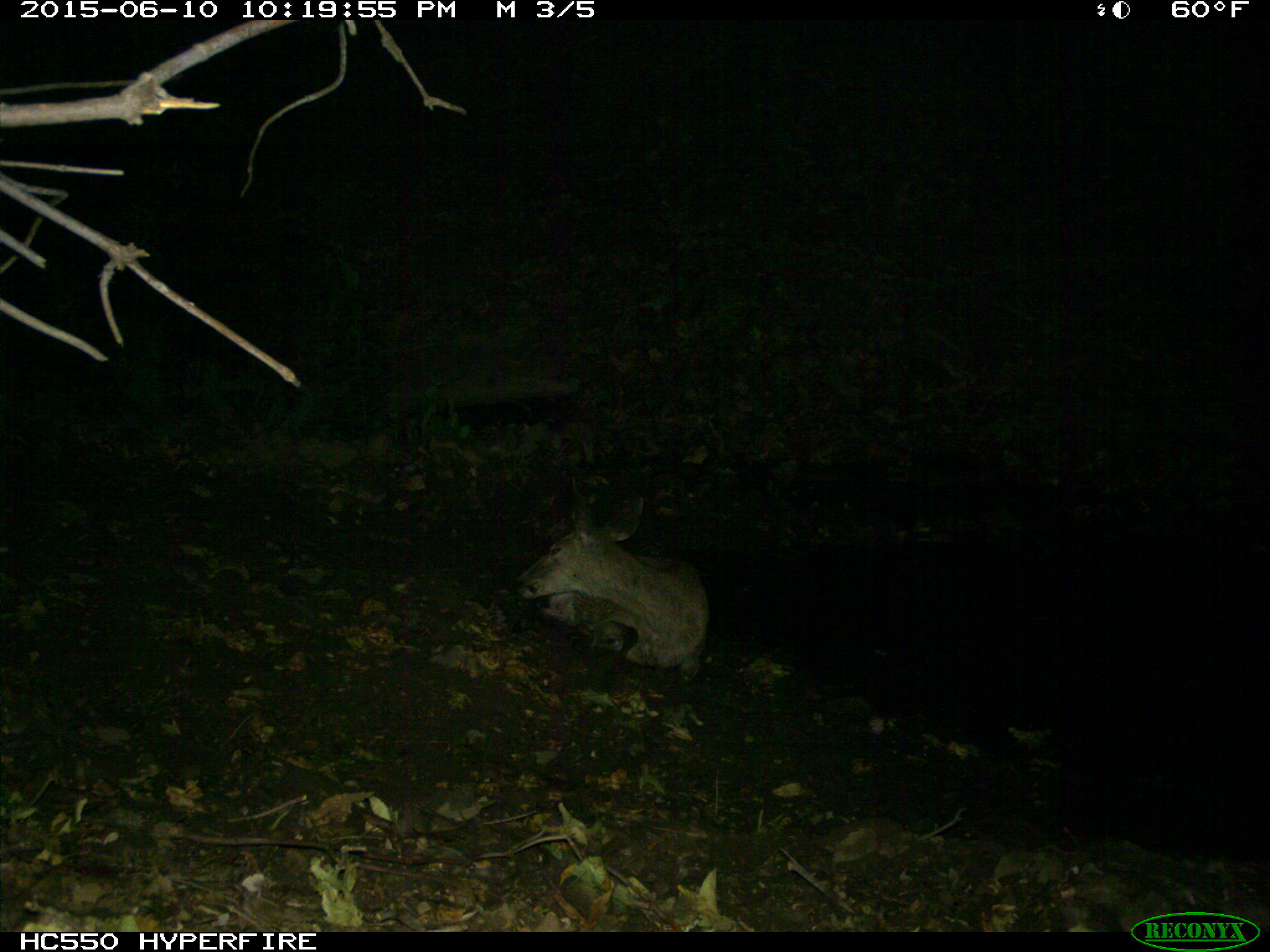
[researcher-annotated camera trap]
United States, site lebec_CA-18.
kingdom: Animalia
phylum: Chordata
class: Mammalia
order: Artiodactyla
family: Cervidae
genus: Odocoileus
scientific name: Odocoileus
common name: deer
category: unidentified deer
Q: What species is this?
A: Unidentified deer (deer) (Odocoileus).